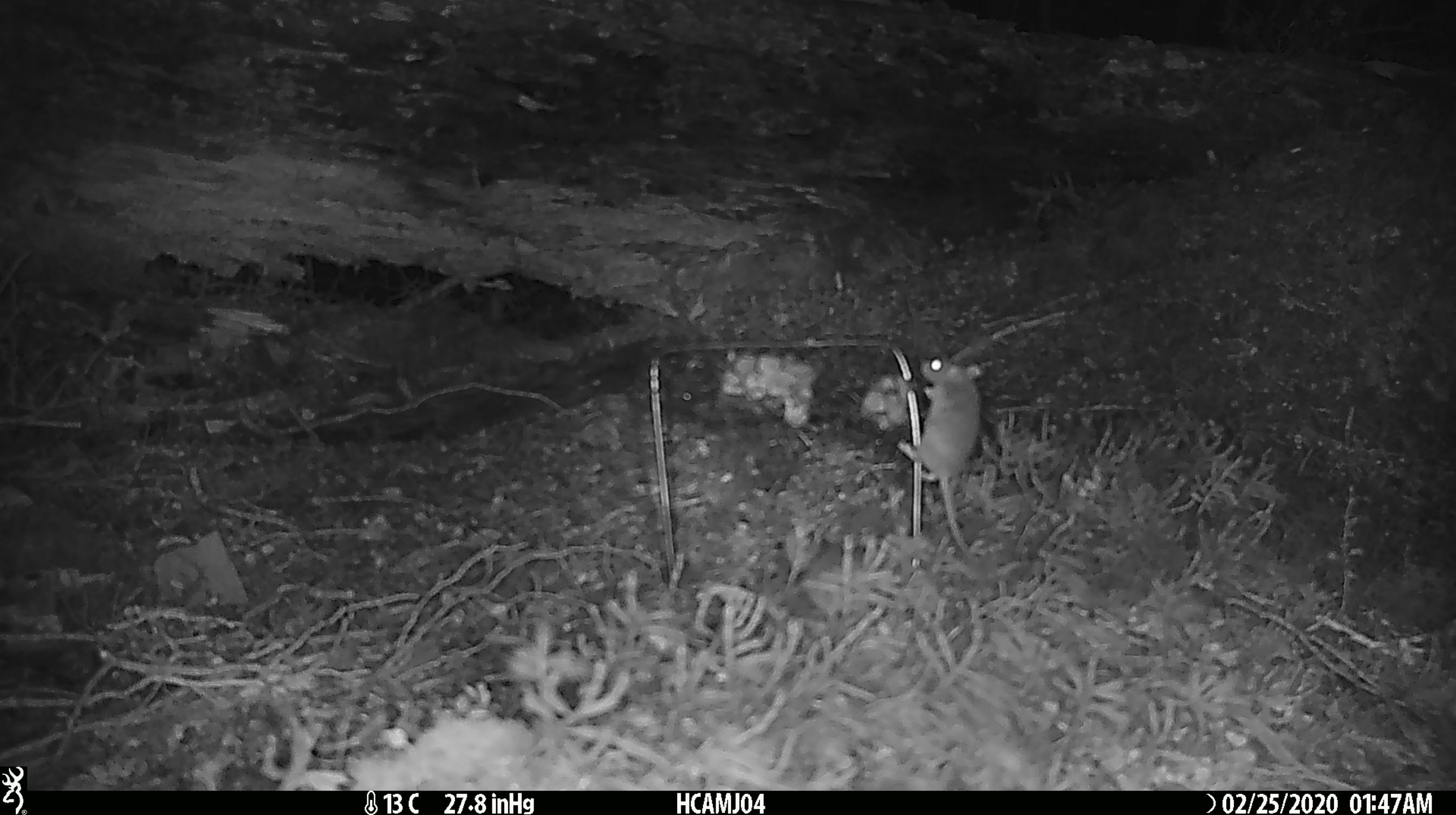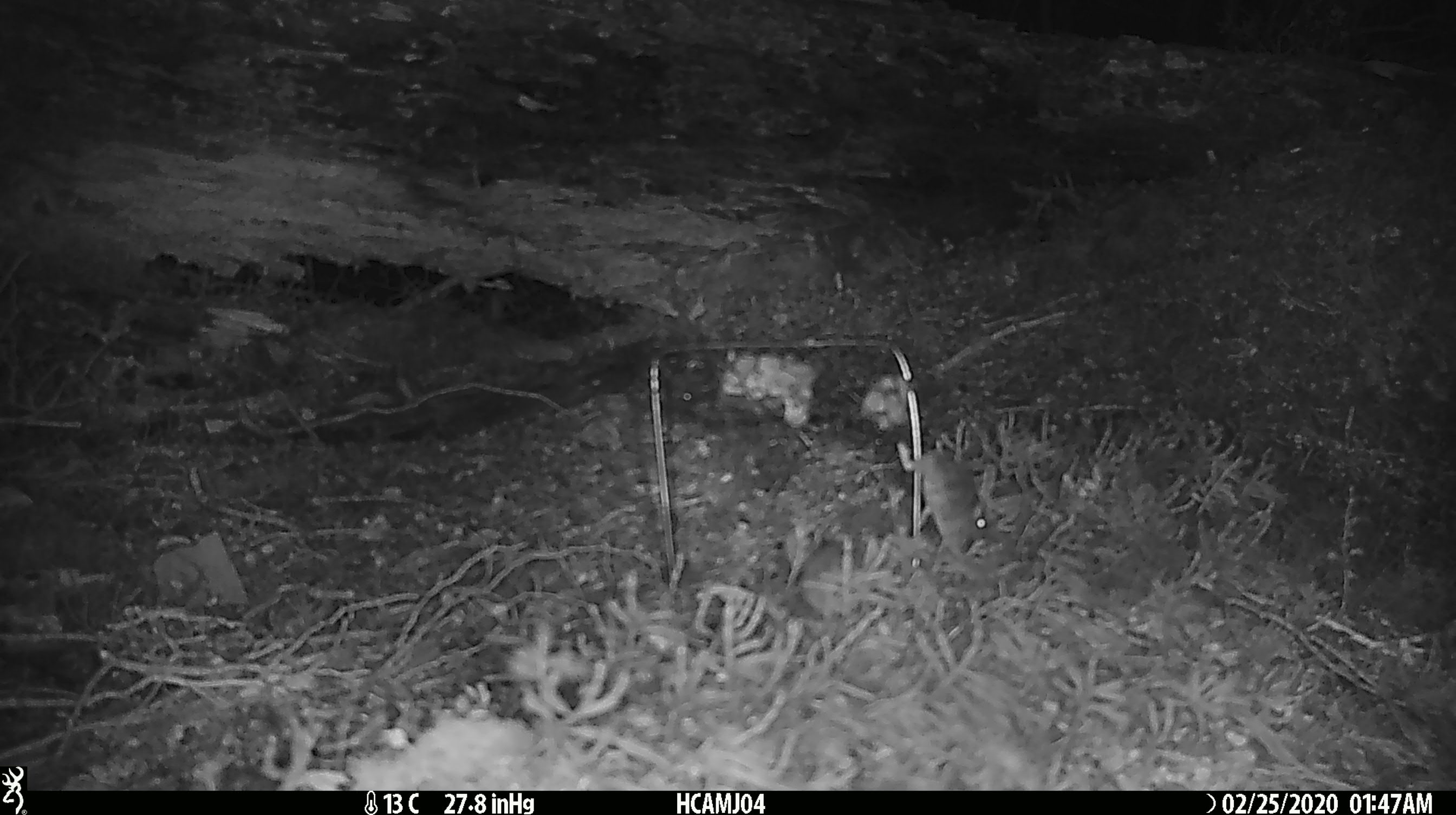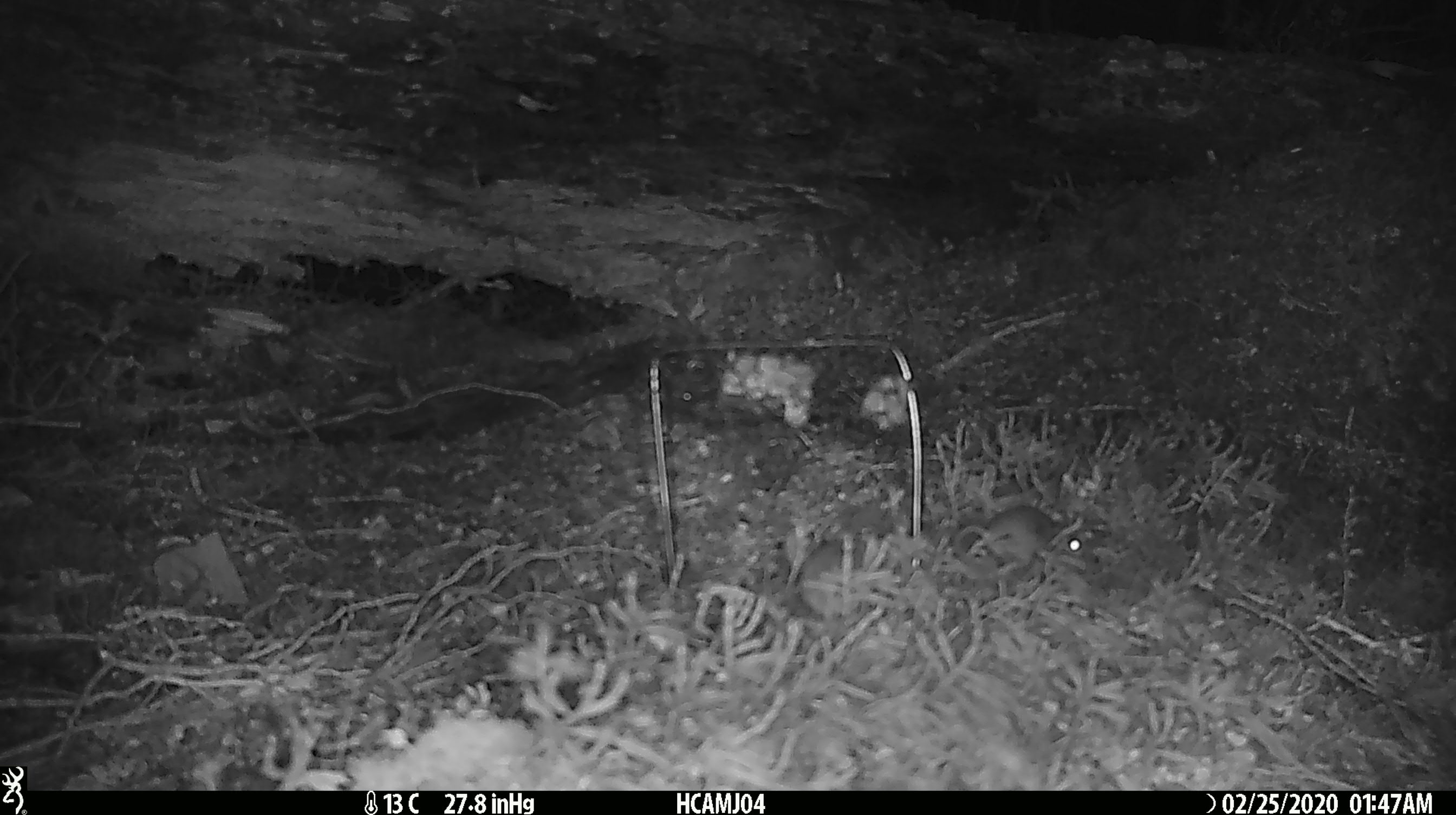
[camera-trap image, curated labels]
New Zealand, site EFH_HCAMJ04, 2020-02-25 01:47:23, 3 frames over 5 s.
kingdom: Animalia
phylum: Chordata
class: Mammalia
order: Rodentia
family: Muridae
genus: Mus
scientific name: Mus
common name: mouse